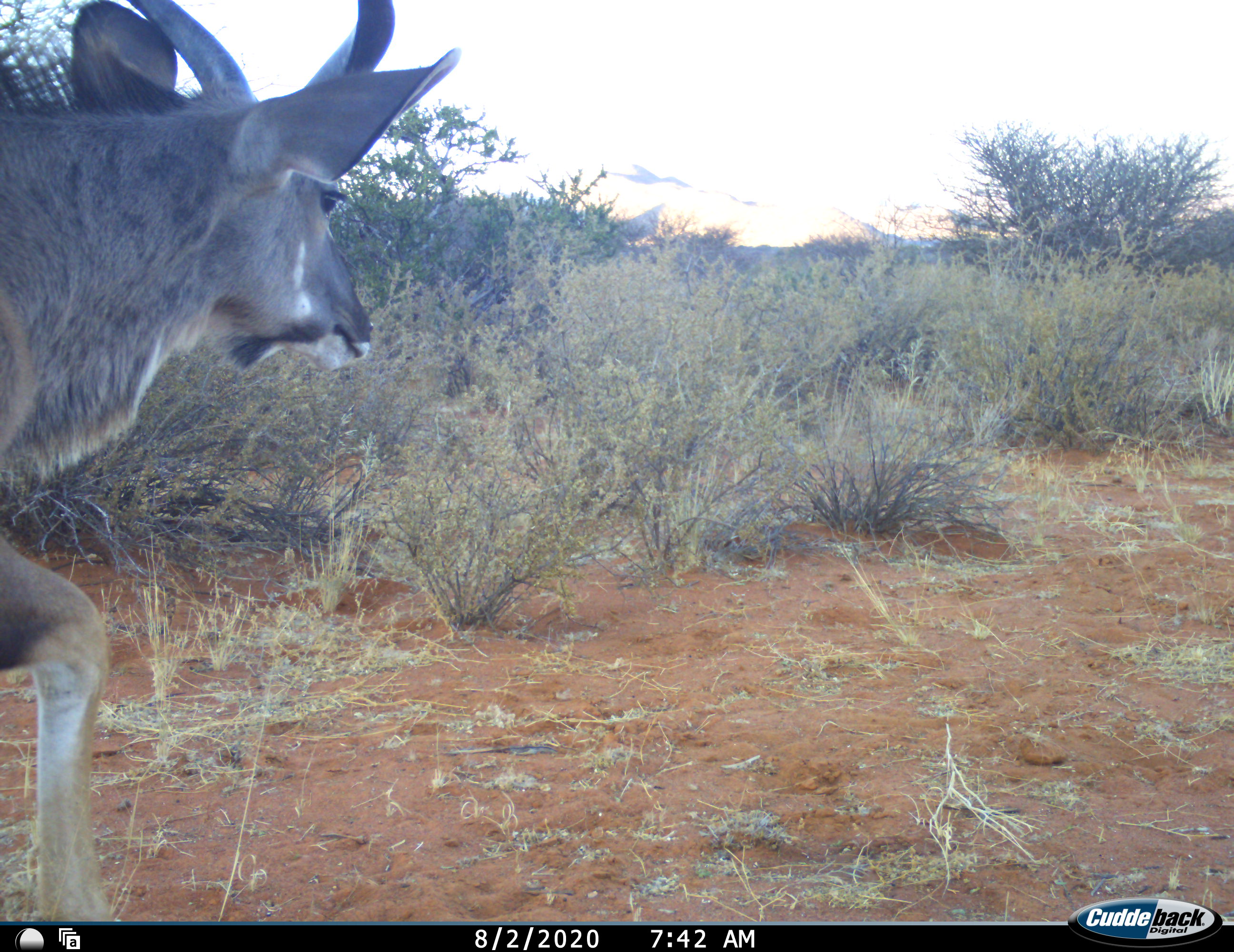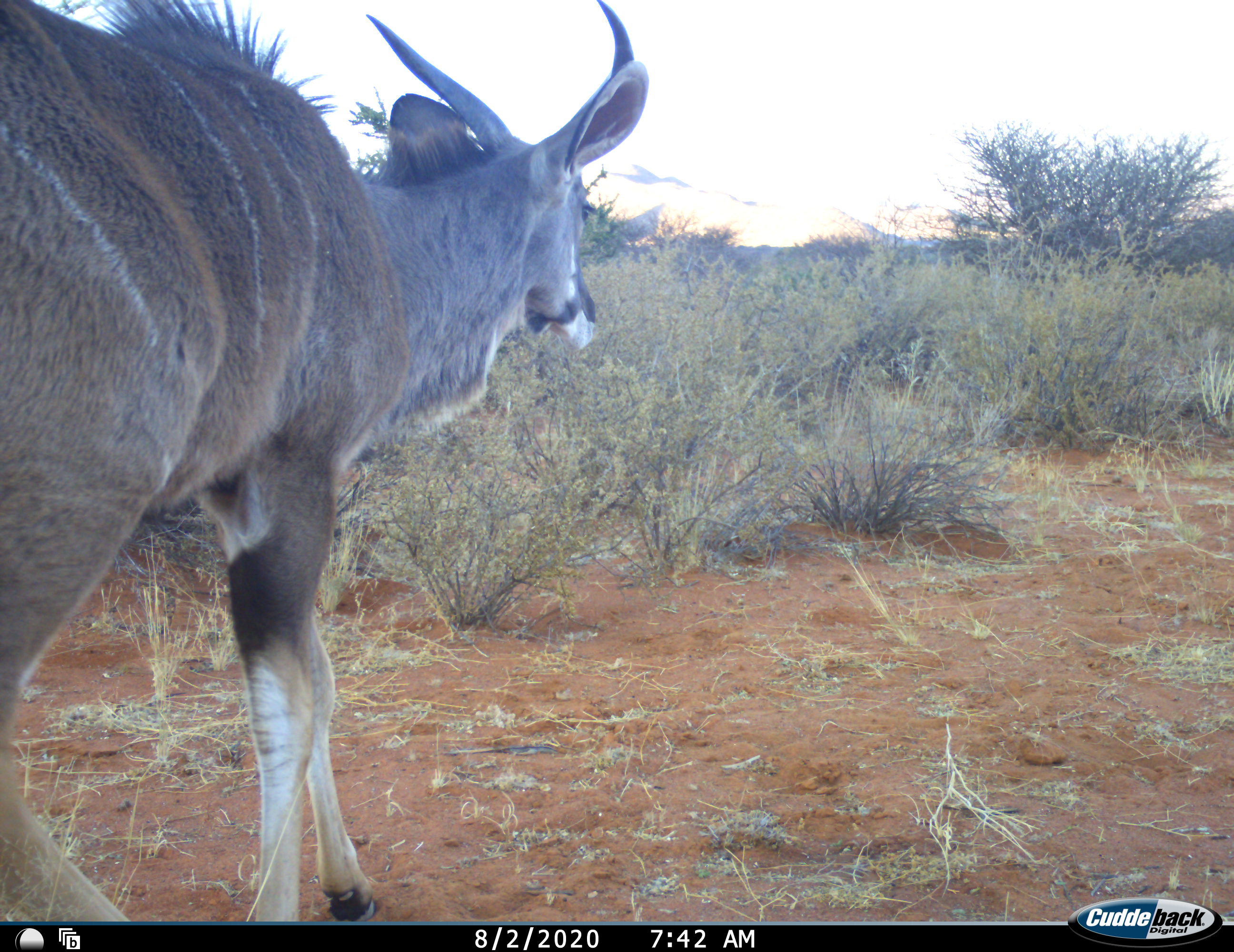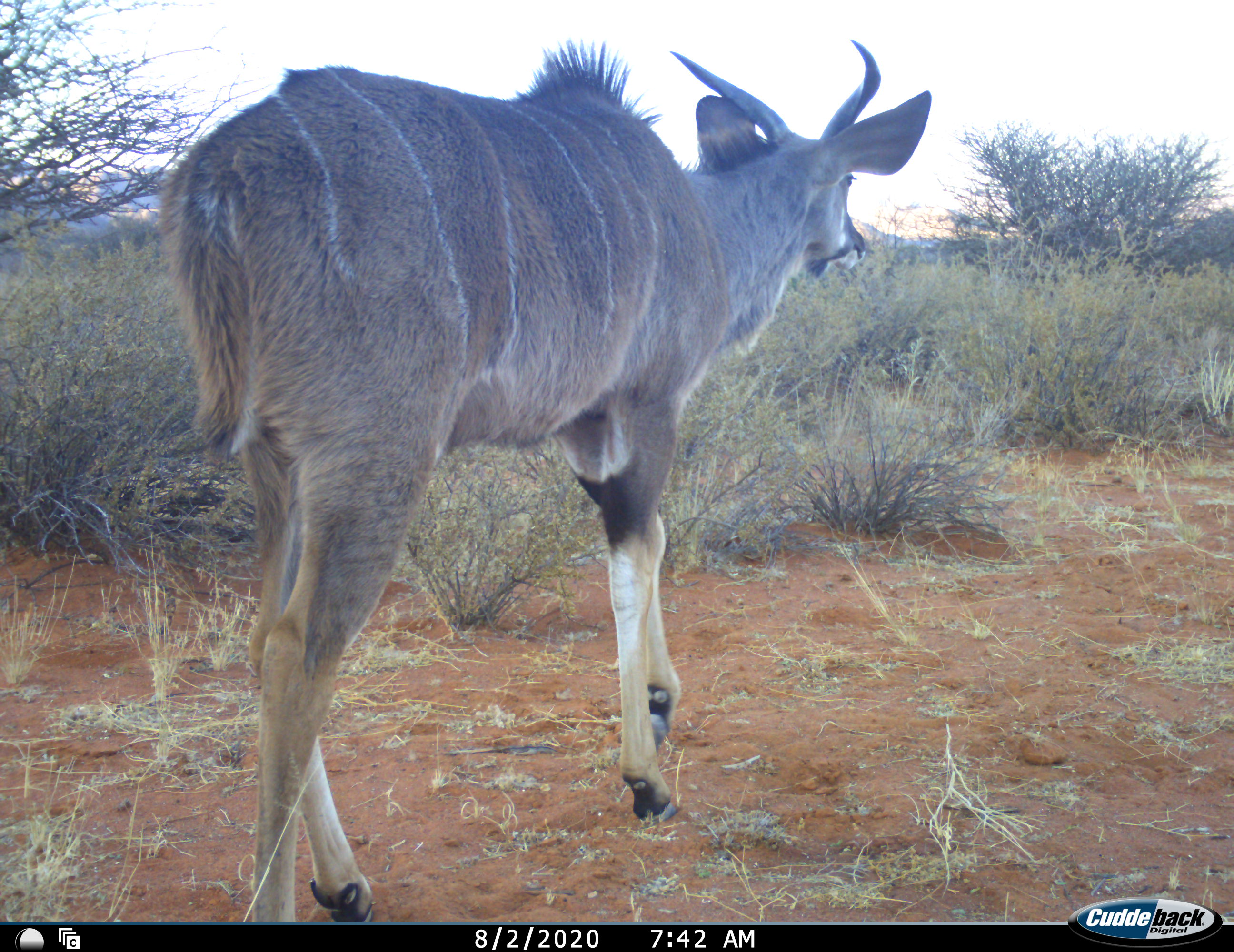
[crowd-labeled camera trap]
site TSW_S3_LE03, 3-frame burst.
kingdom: Animalia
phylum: Chordata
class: Mammalia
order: Artiodactyla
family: Bovidae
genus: Tragelaphus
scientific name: Tragelaphus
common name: kudu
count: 1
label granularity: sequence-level